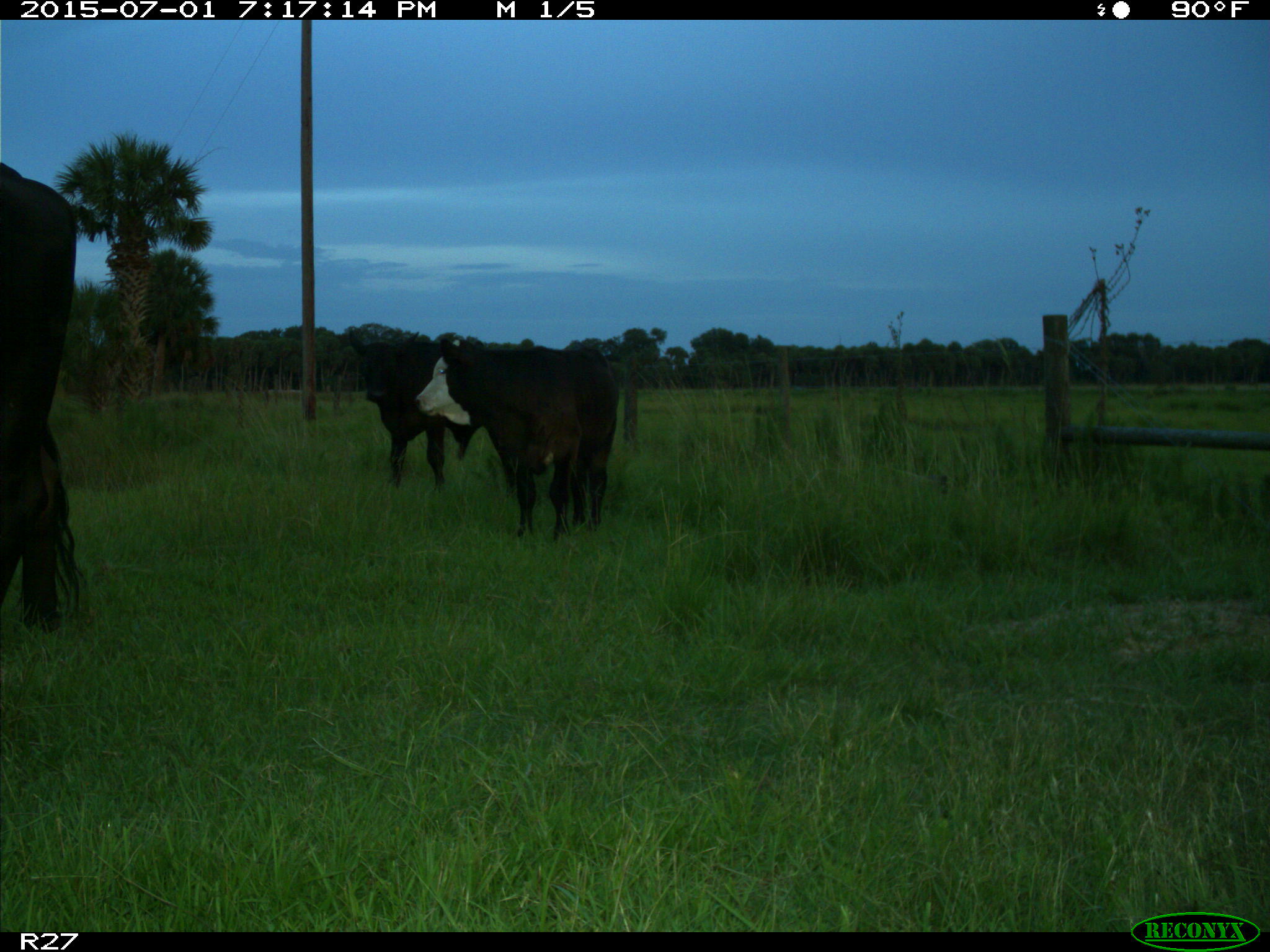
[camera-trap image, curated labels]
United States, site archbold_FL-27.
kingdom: Animalia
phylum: Chordata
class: Mammalia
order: Artiodactyla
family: Bovidae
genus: Bos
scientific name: Bos taurus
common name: domestic cow